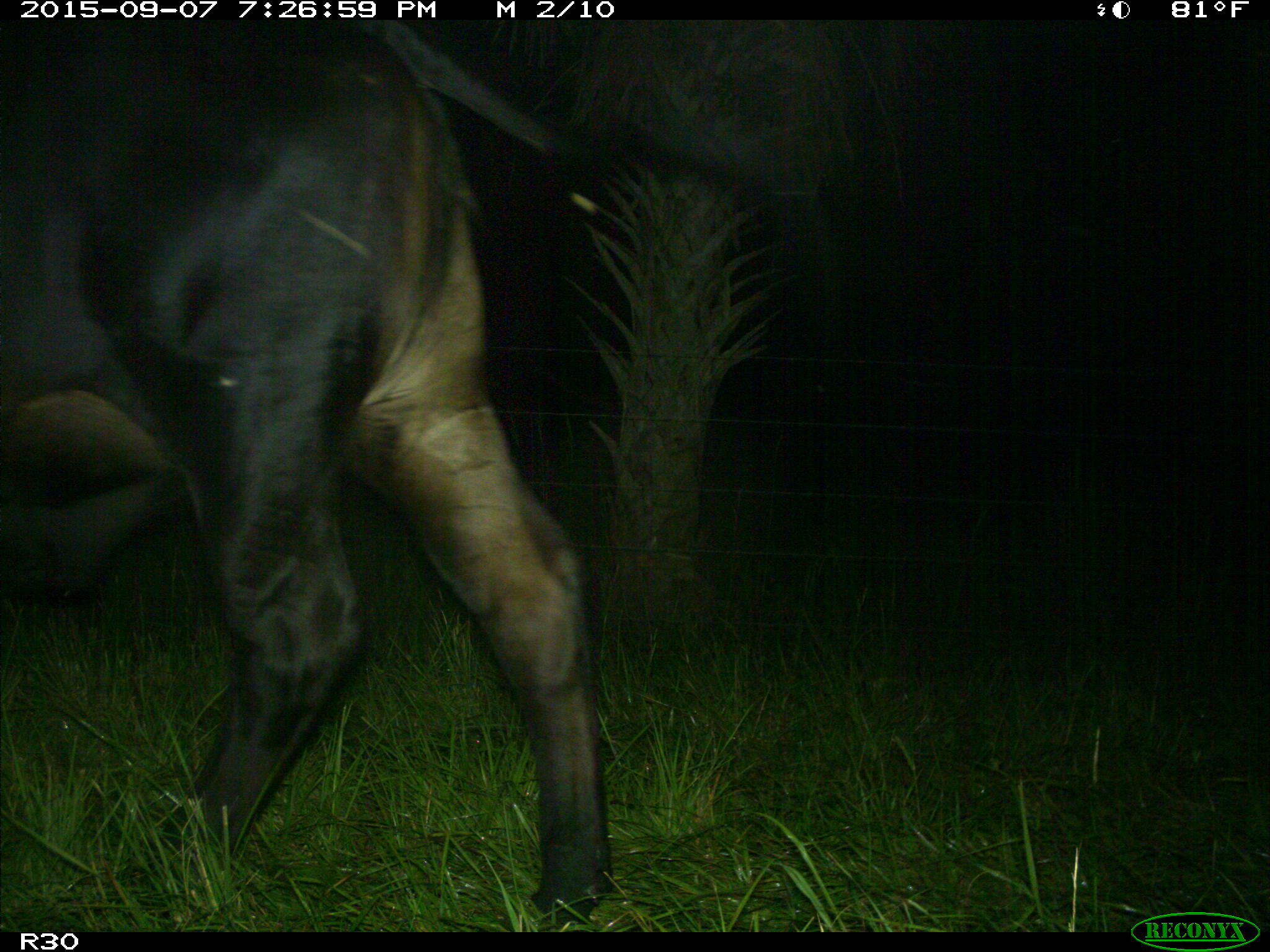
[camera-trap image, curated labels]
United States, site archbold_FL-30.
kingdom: Animalia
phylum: Chordata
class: Mammalia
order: Artiodactyla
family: Bovidae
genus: Bos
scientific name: Bos taurus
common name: domestic cow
Bos taurus (domestic cow).